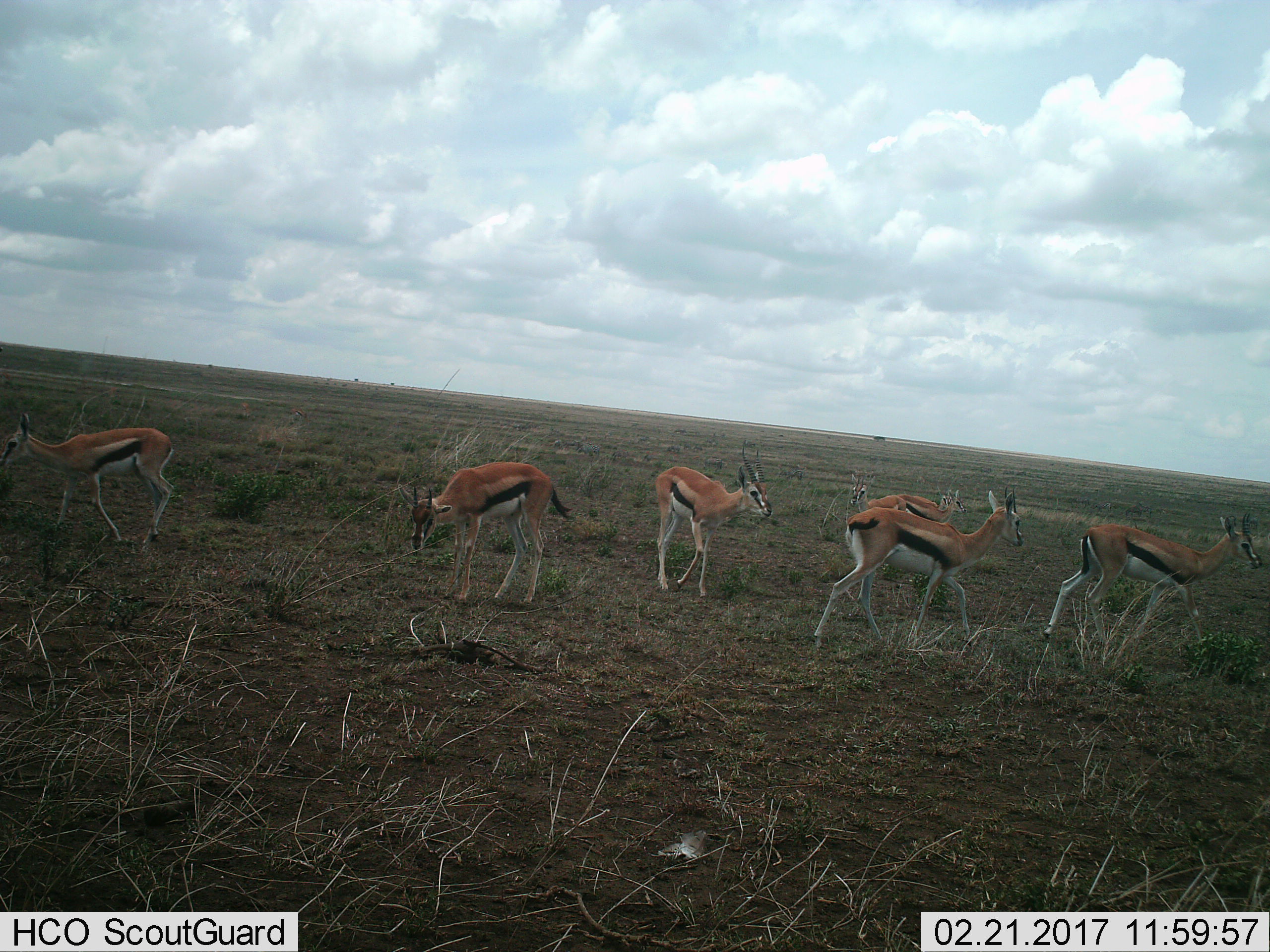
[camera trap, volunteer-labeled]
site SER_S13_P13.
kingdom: Animalia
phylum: Chordata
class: Mammalia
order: Artiodactyla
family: Bovidae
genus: Eudorcas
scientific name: Eudorcas thomsonii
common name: thomson's gazelle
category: gazellethomsons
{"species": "gazellethomsons (thomson's gazelle) (Eudorcas thomsonii)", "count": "7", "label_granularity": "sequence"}